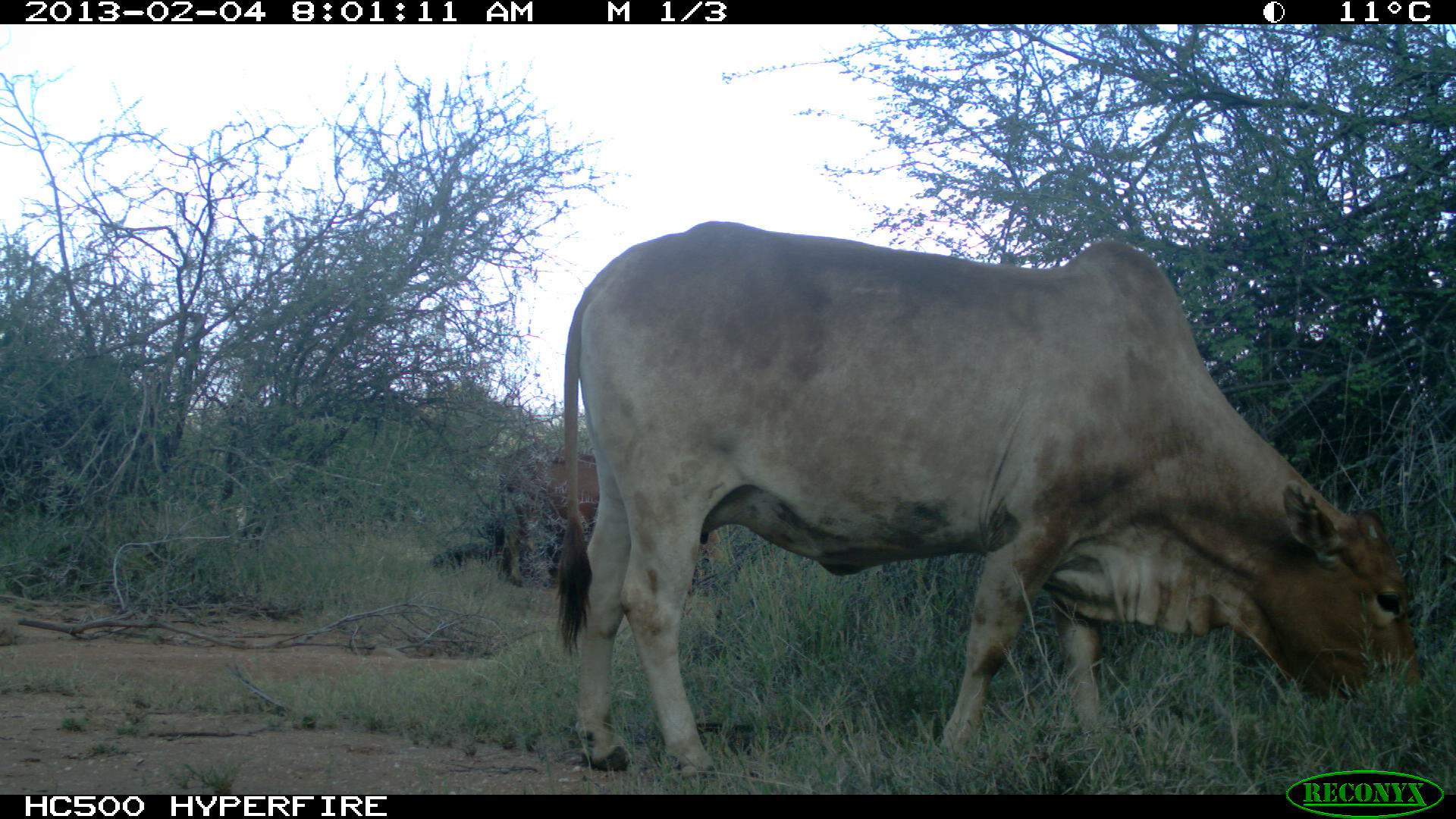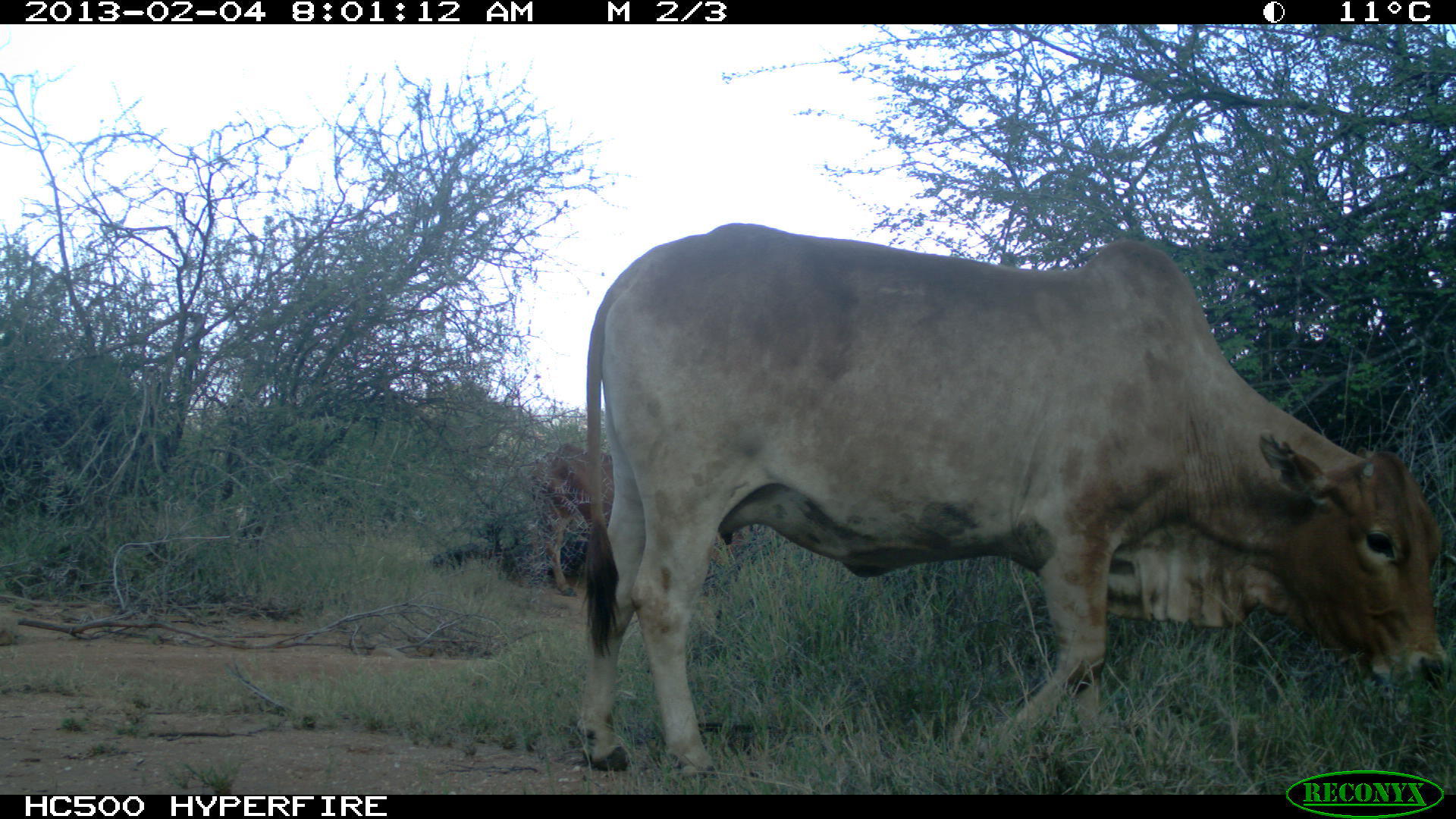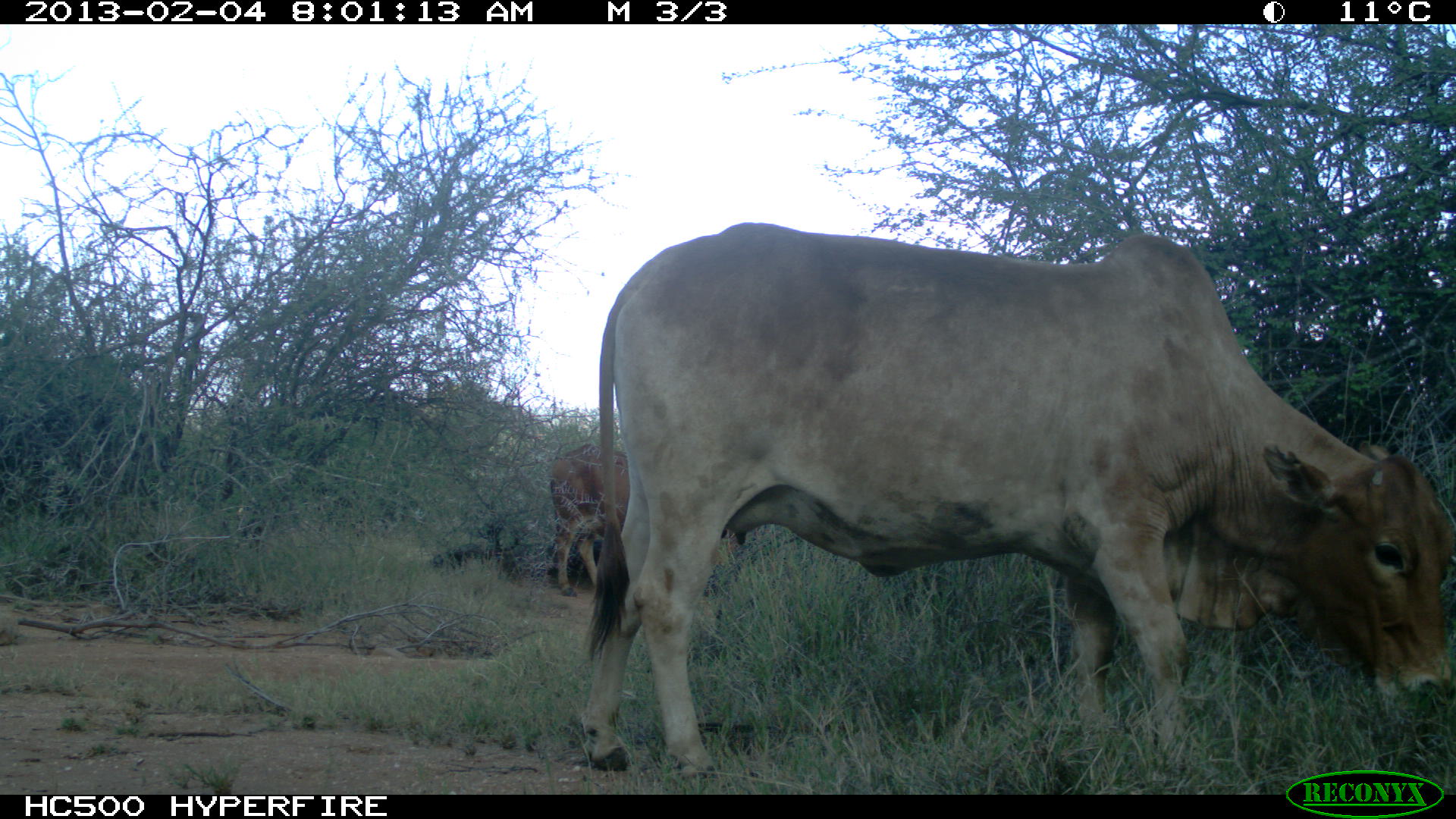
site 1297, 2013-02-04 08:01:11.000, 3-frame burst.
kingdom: Animalia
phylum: Chordata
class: Mammalia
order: Artiodactyla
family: Bovidae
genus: Bos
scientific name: Bos taurus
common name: domestic cattle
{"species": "Bos taurus (domestic cattle)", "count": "2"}